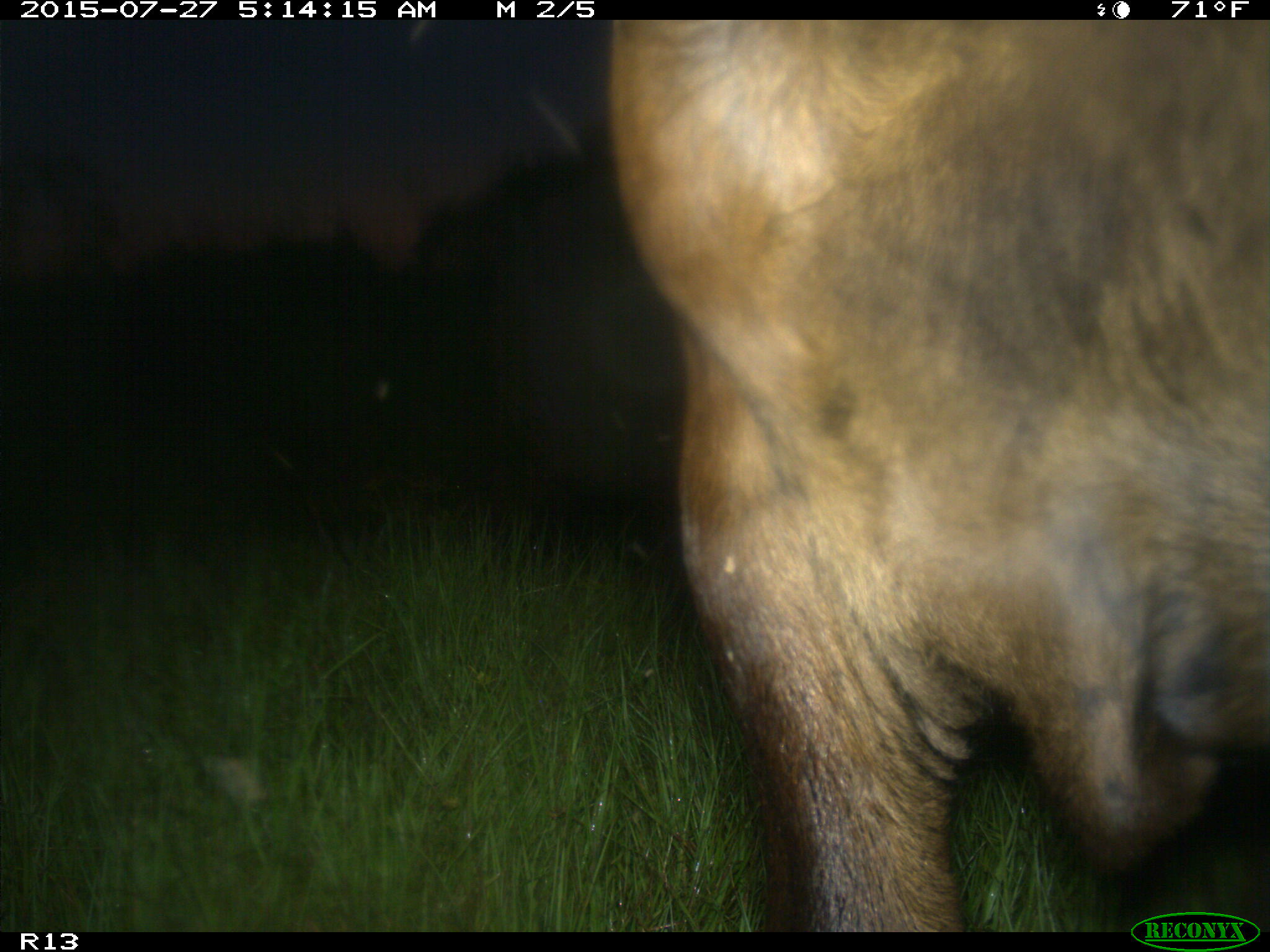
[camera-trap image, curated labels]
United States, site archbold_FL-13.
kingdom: Animalia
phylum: Chordata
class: Mammalia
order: Artiodactyla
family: Bovidae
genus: Bos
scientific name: Bos taurus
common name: domestic cow